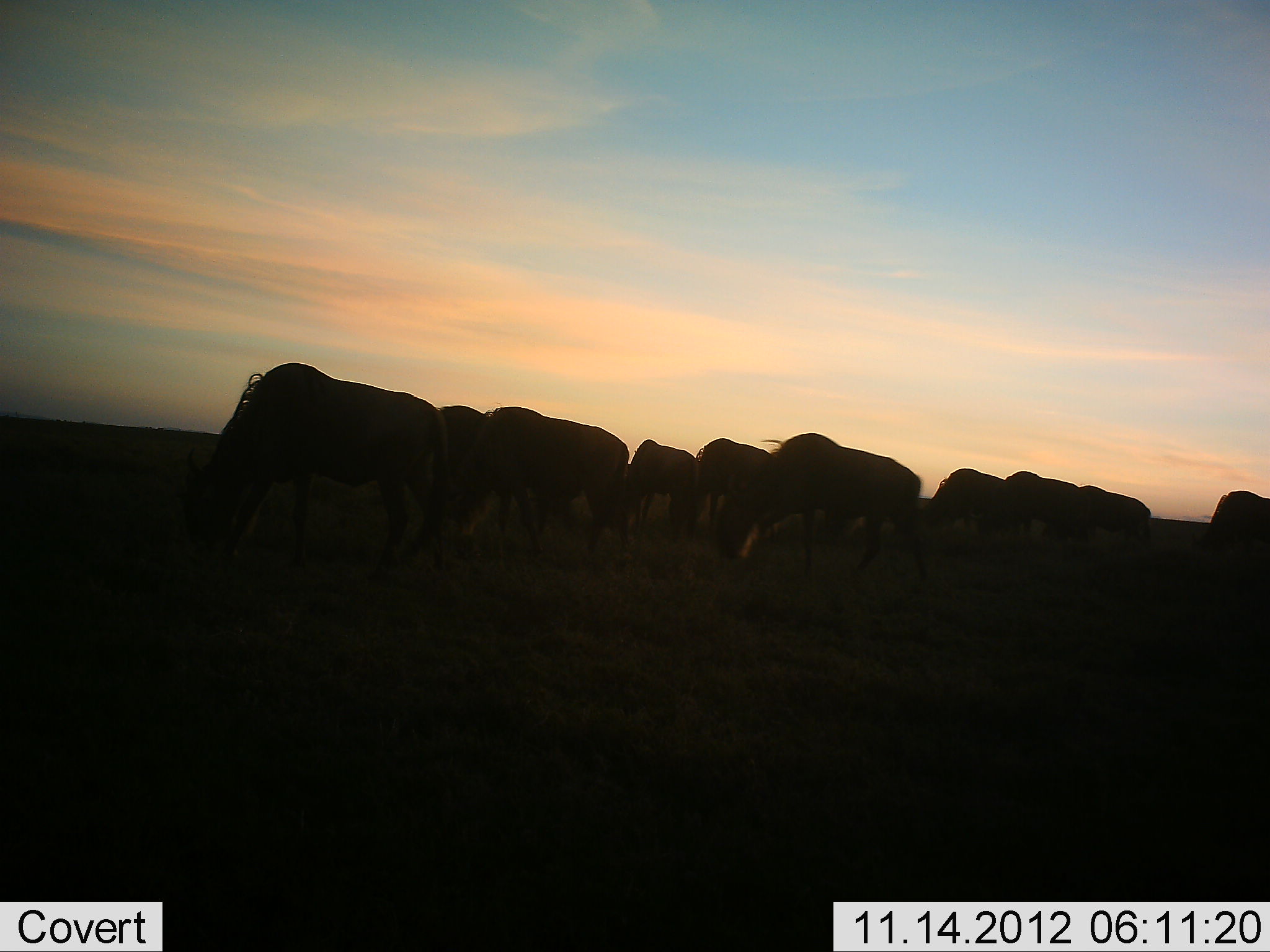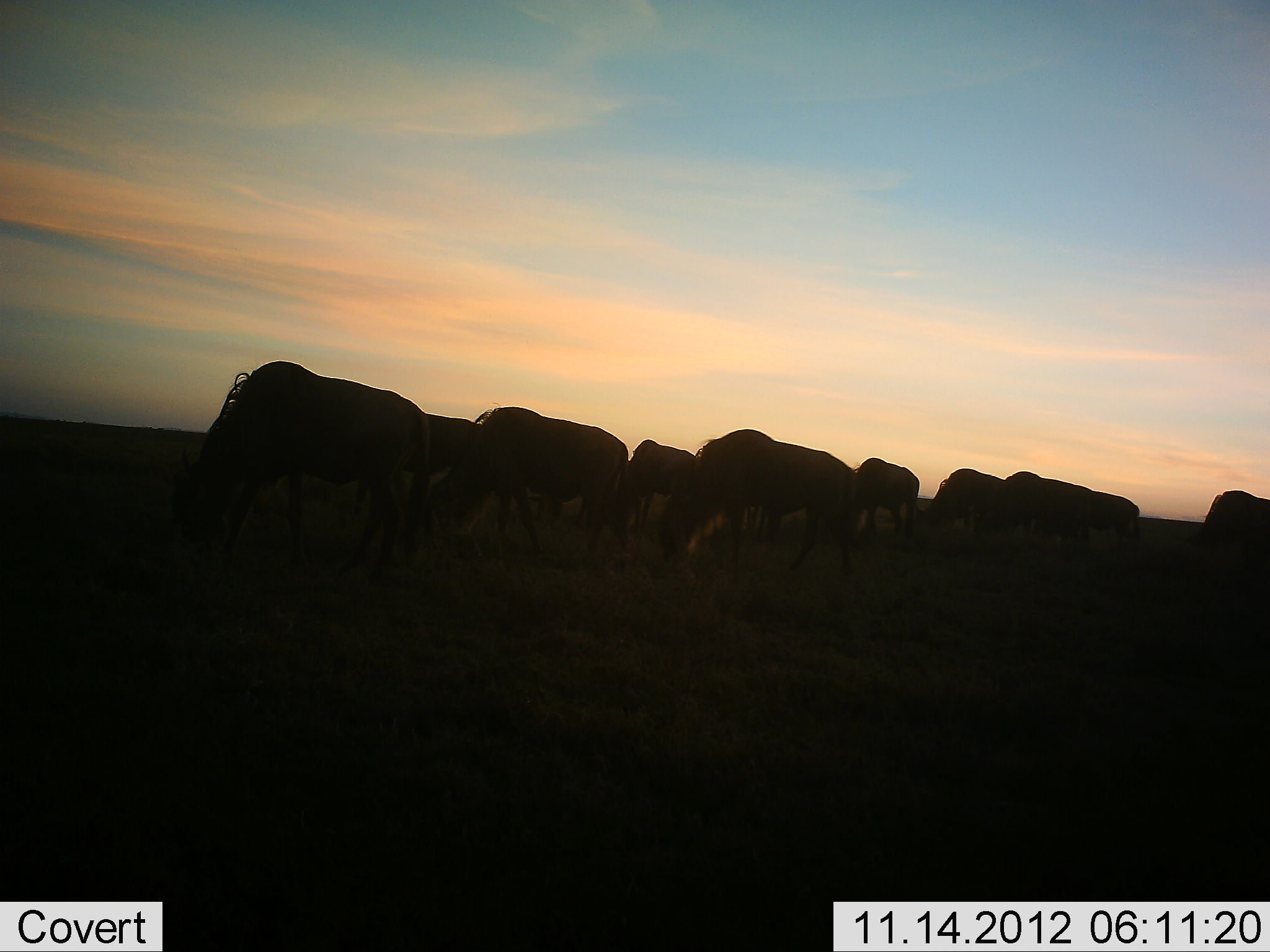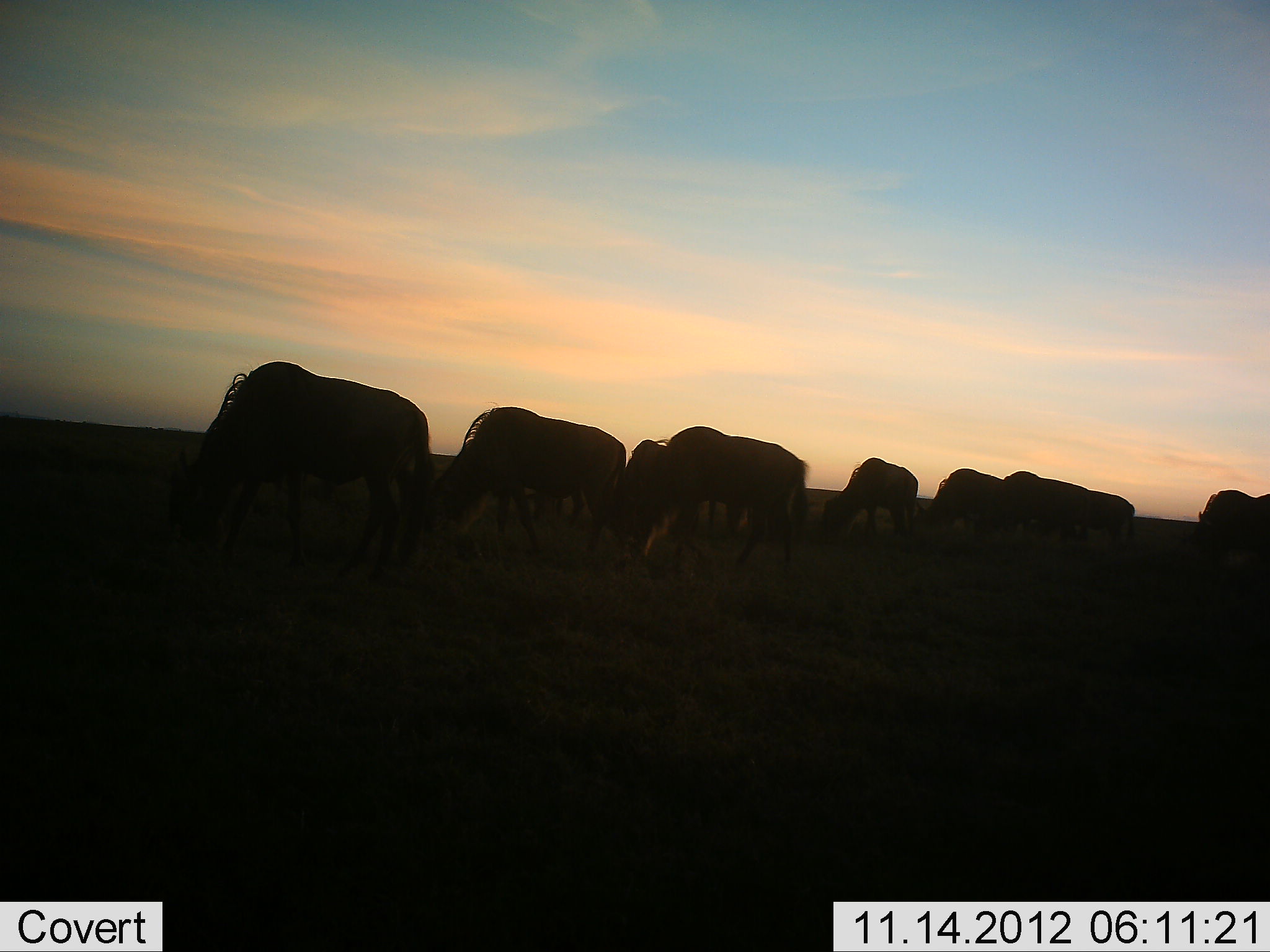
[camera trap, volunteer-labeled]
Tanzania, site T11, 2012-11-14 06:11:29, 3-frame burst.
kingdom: Animalia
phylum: Chordata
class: Mammalia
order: Artiodactyla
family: Bovidae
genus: Connochaetes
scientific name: Connochaetes taurinus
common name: blue wildebeest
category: wildebeest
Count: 10.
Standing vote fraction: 30%.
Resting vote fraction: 0%.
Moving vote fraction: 40%.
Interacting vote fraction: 0%.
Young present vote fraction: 0%.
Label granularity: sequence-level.